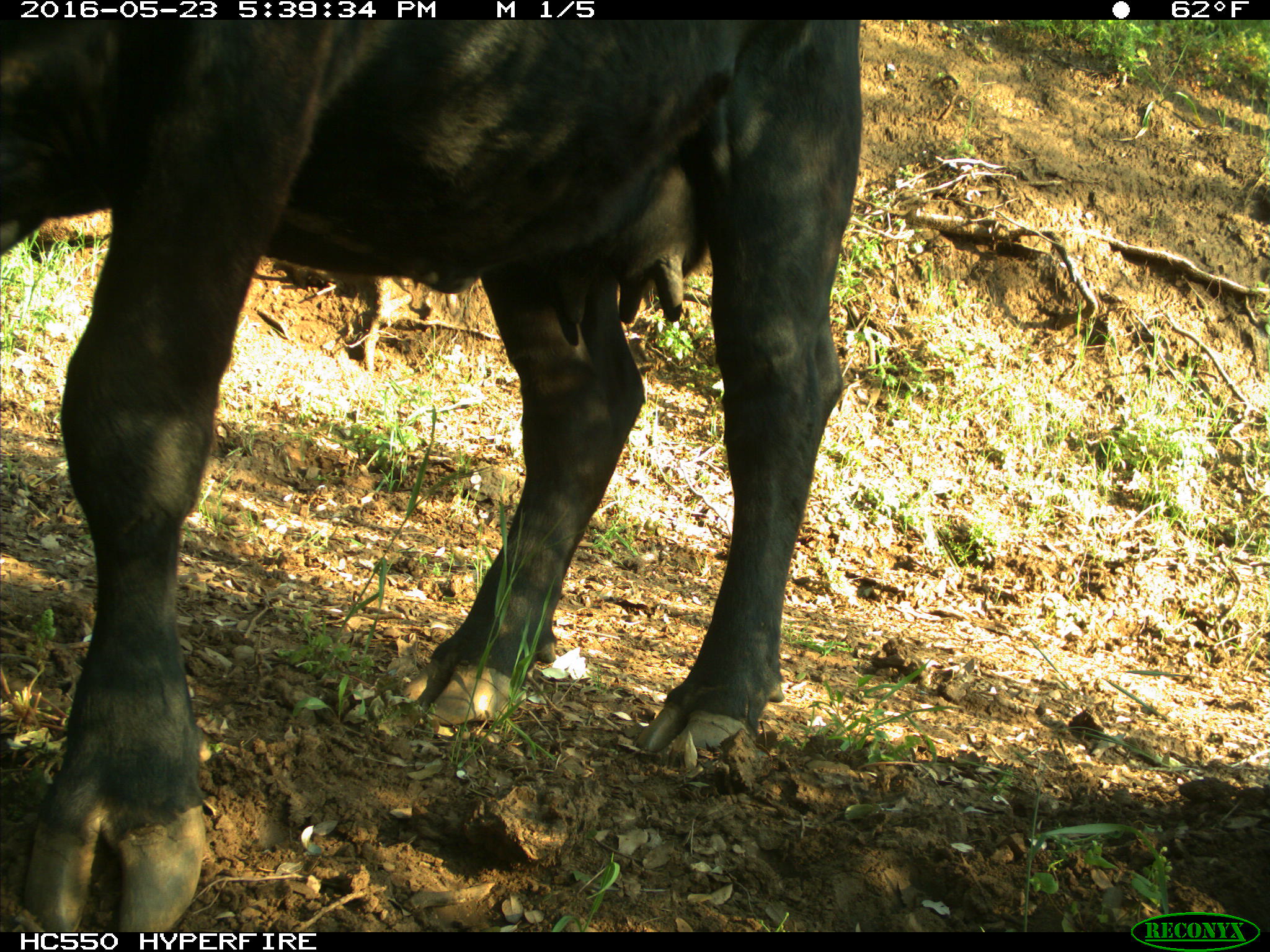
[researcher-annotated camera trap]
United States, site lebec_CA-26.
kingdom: Animalia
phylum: Chordata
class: Mammalia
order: Artiodactyla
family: Bovidae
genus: Bos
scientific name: Bos taurus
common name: domestic cow